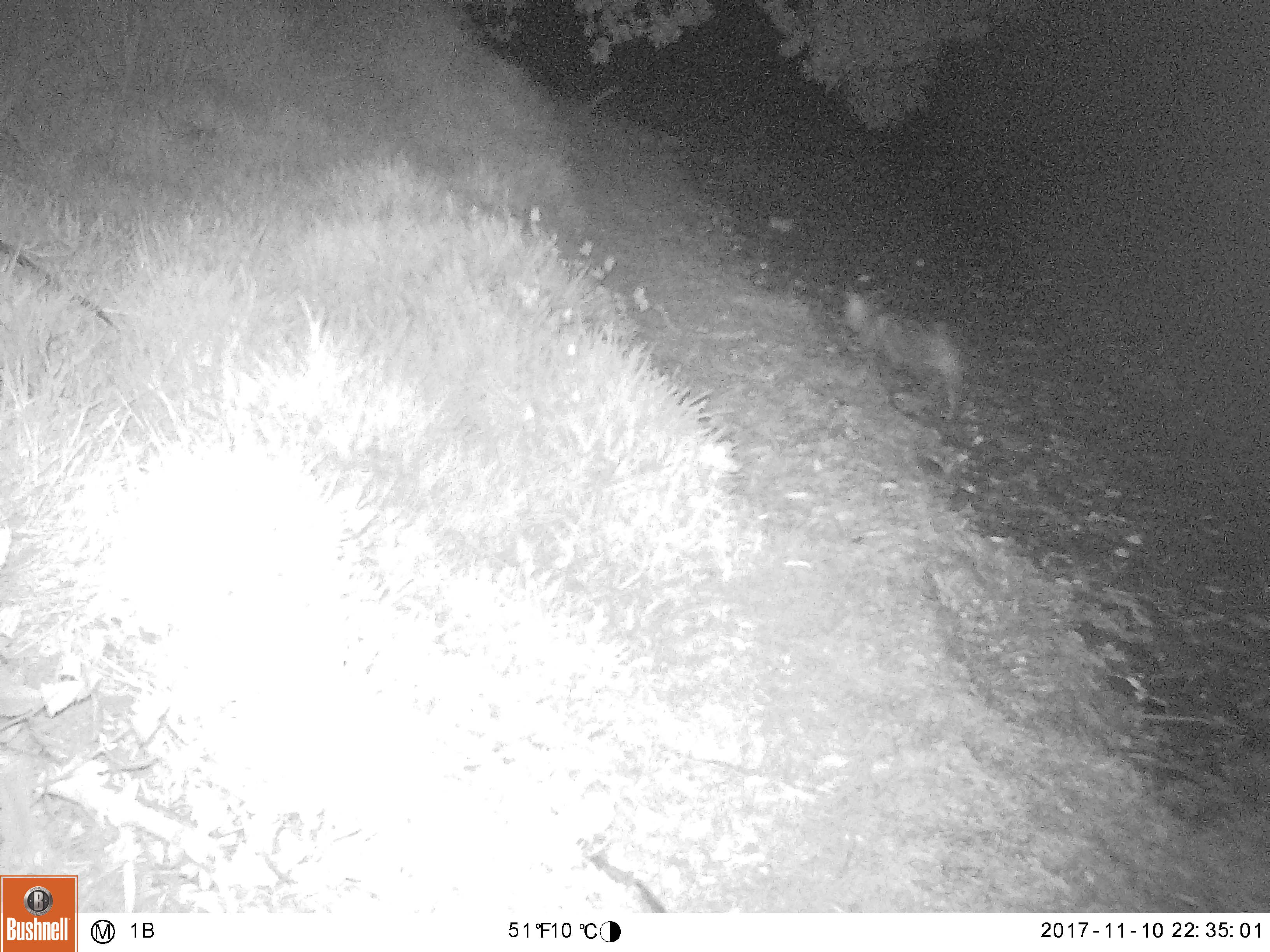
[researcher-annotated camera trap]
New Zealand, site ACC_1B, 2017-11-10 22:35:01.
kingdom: Animalia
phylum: Chordata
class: Mammalia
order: Carnivora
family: Felidae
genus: Felis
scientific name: Felis catus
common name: domestic cat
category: cat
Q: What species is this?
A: Cat (domestic cat) (Felis catus).